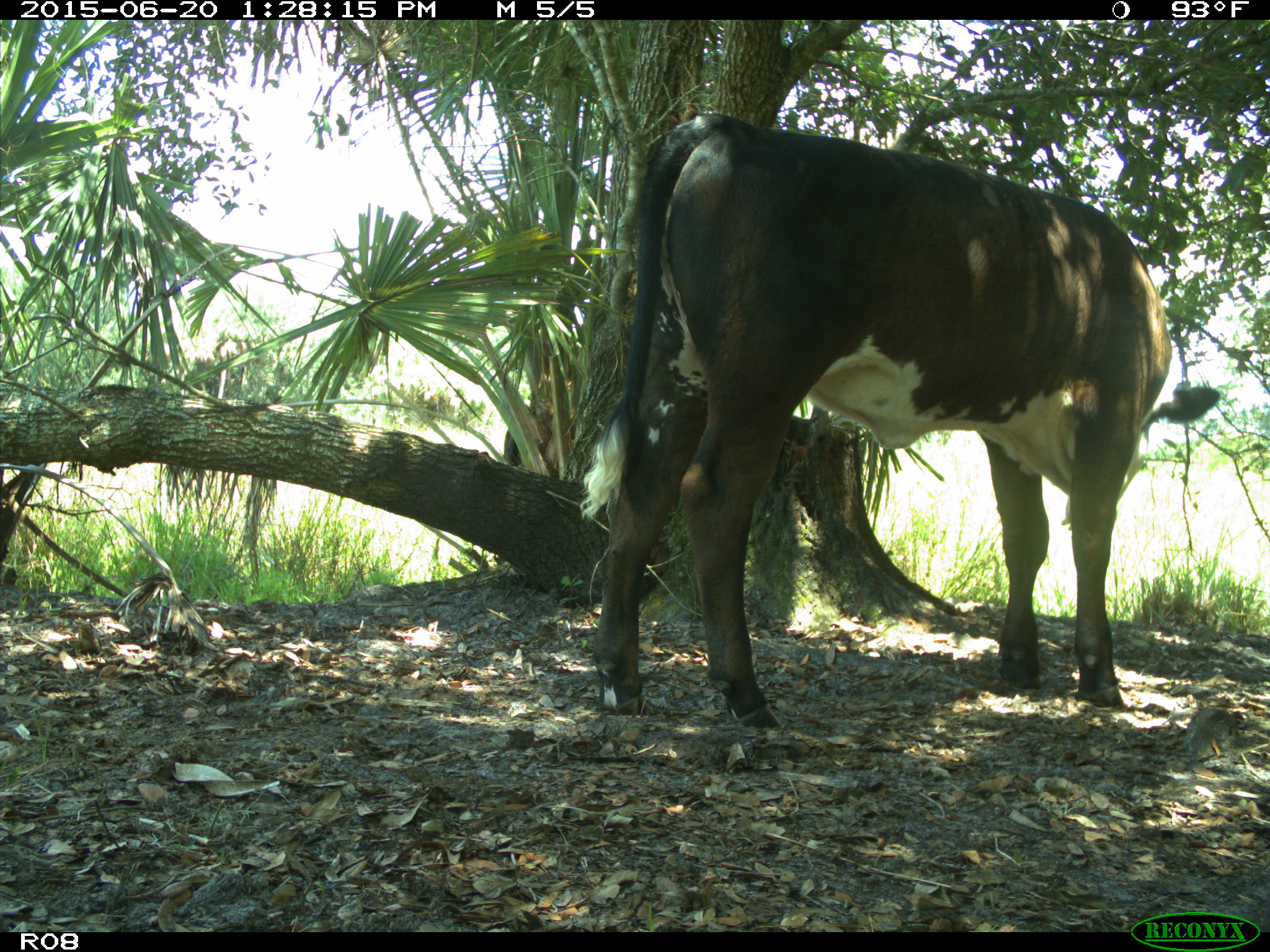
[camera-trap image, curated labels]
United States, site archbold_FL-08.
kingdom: Animalia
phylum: Chordata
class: Mammalia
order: Artiodactyla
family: Bovidae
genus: Bos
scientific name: Bos taurus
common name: domestic cow